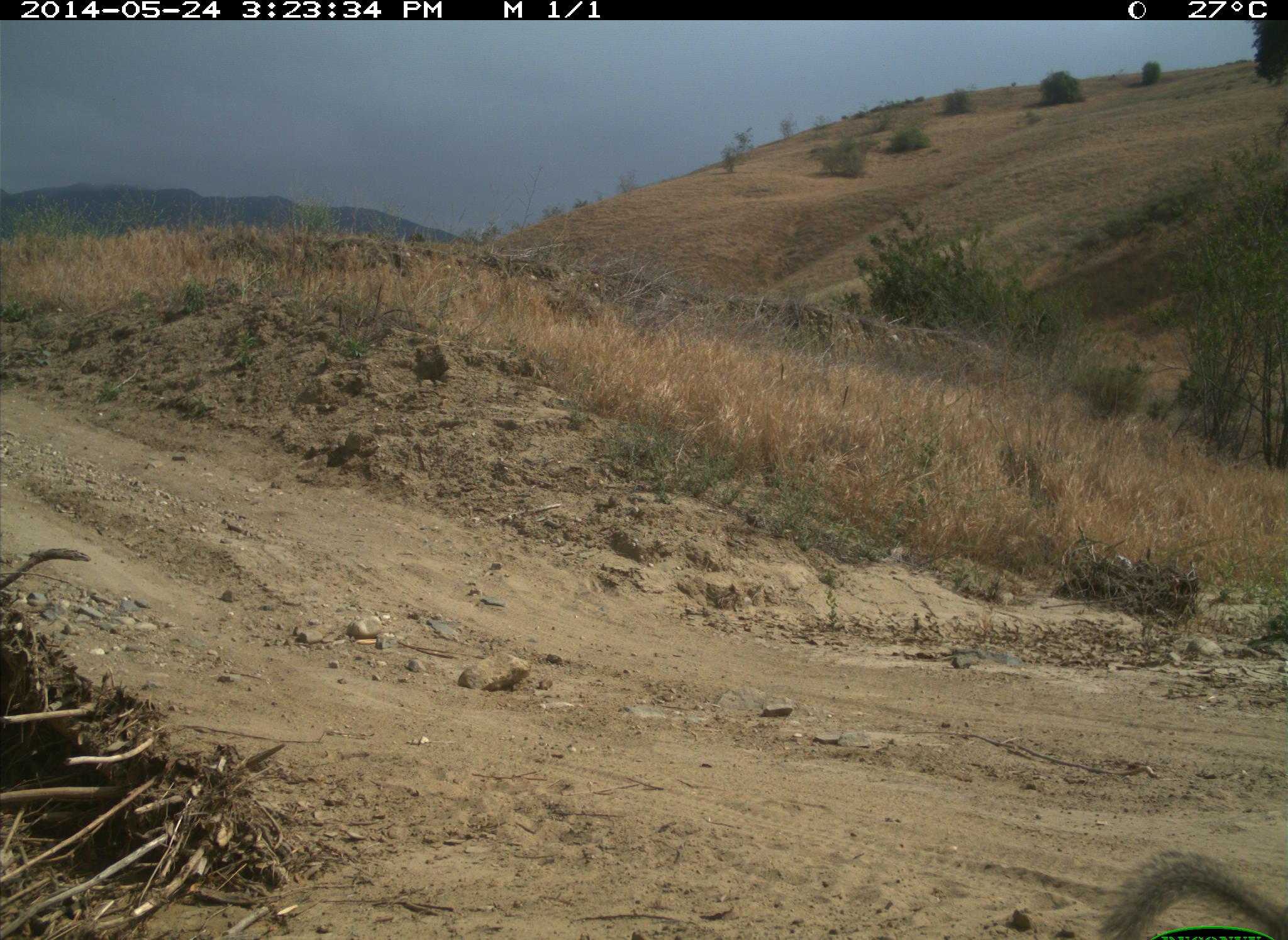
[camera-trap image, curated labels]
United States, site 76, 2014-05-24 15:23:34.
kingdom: Animalia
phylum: Chordata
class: Mammalia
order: Rodentia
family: Sciuridae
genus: Sciurus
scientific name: Sciurus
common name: squirrel